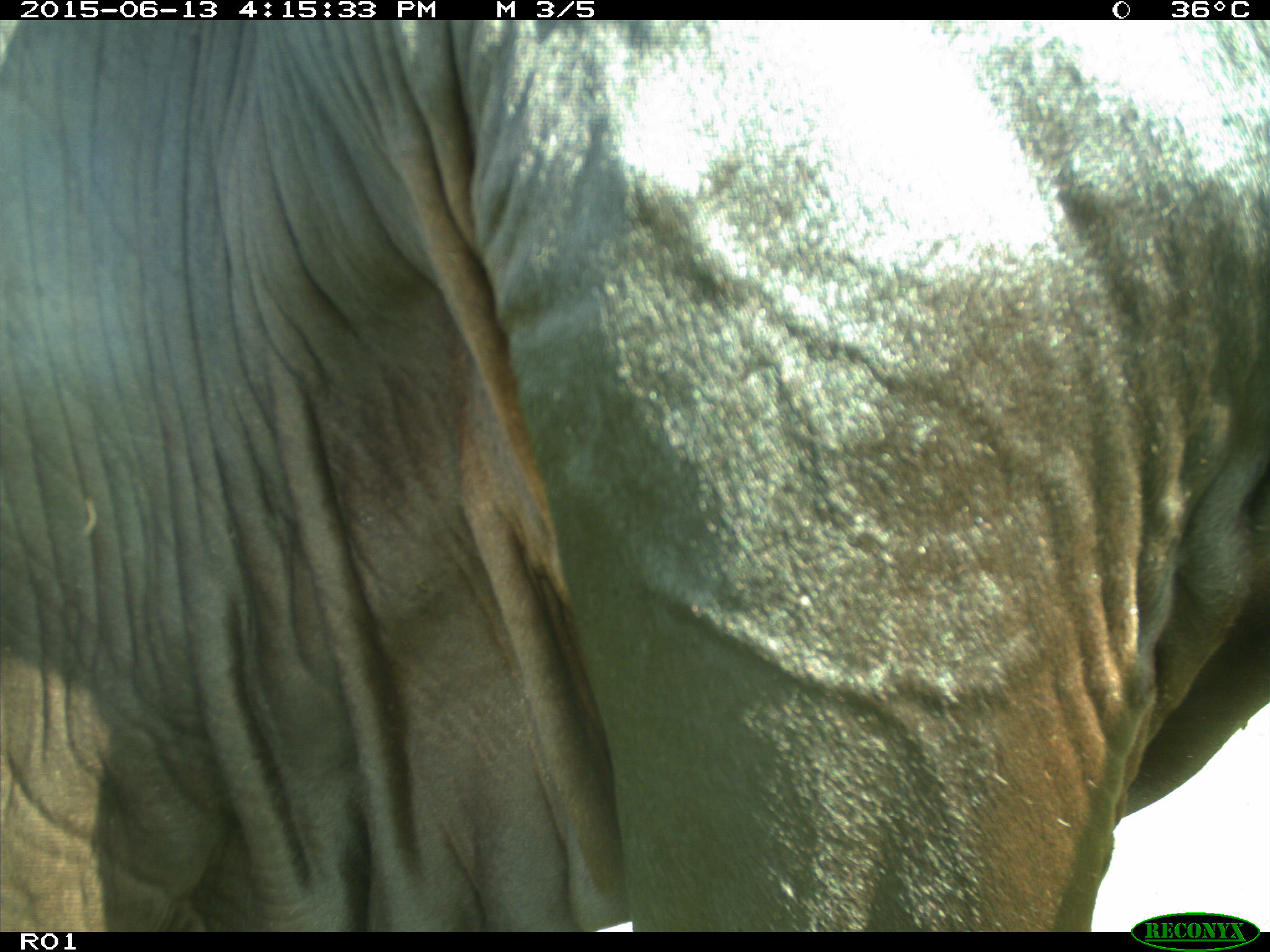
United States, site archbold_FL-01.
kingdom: Animalia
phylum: Chordata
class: Mammalia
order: Artiodactyla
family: Bovidae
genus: Bos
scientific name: Bos taurus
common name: domestic cow